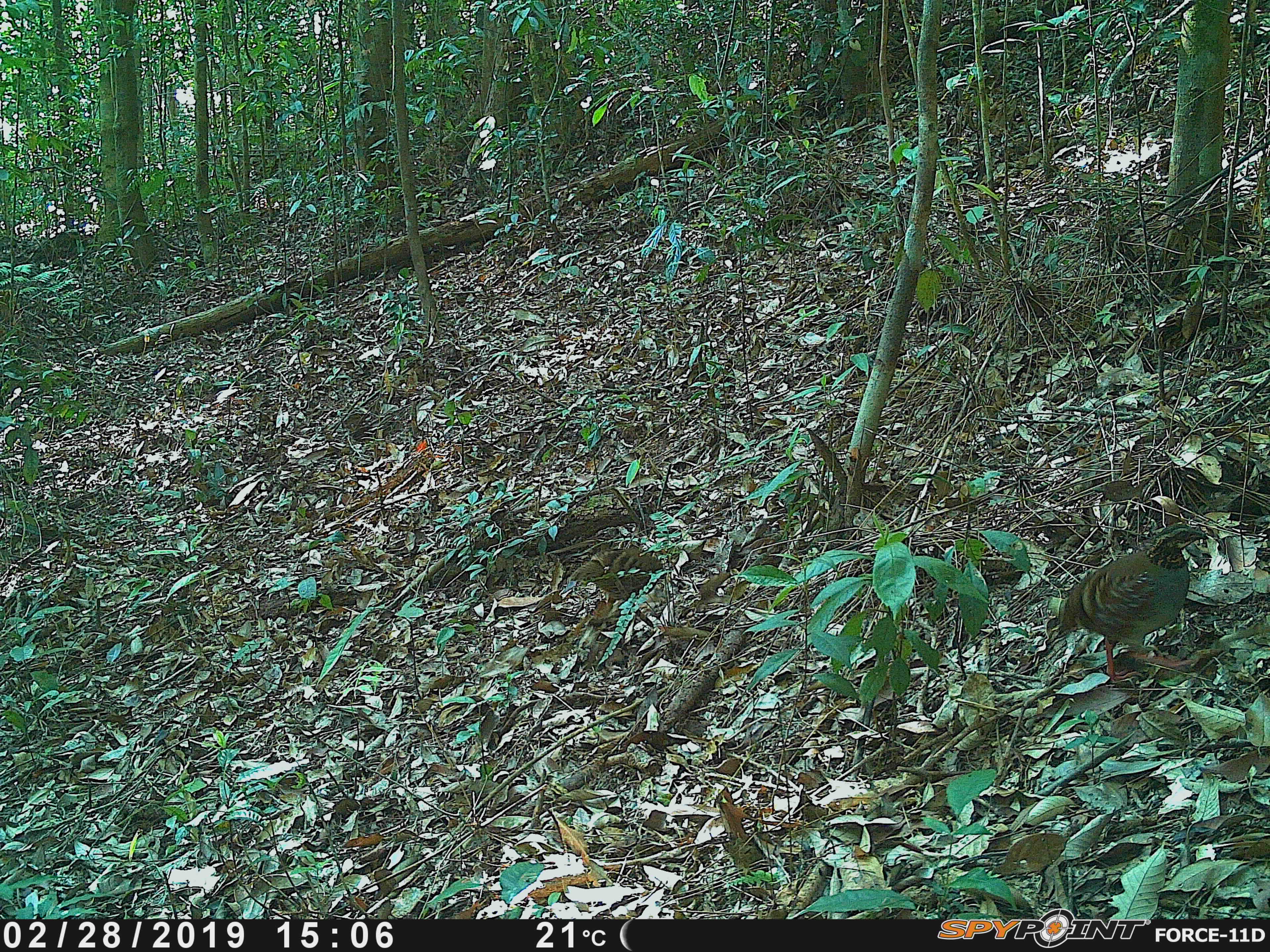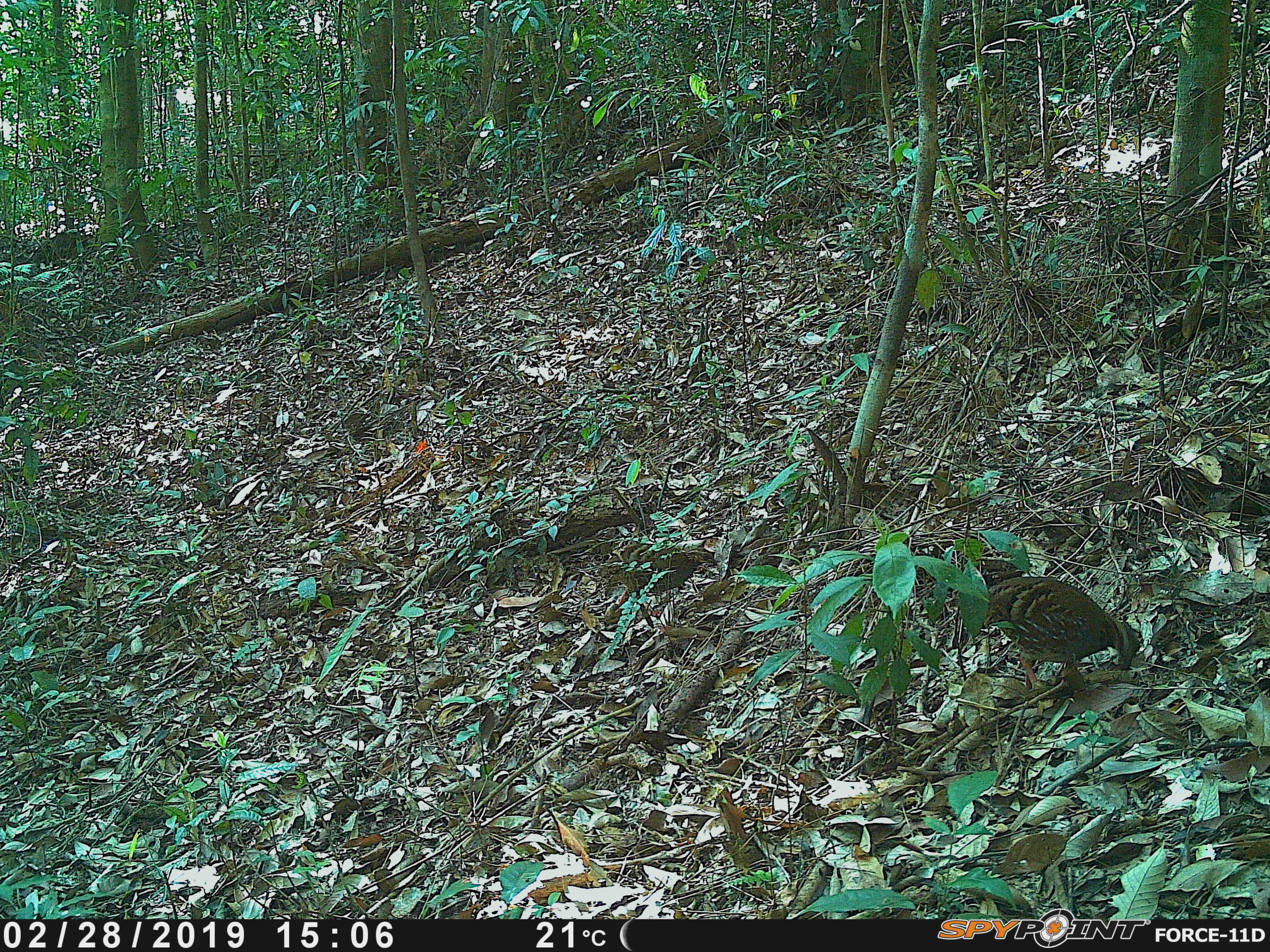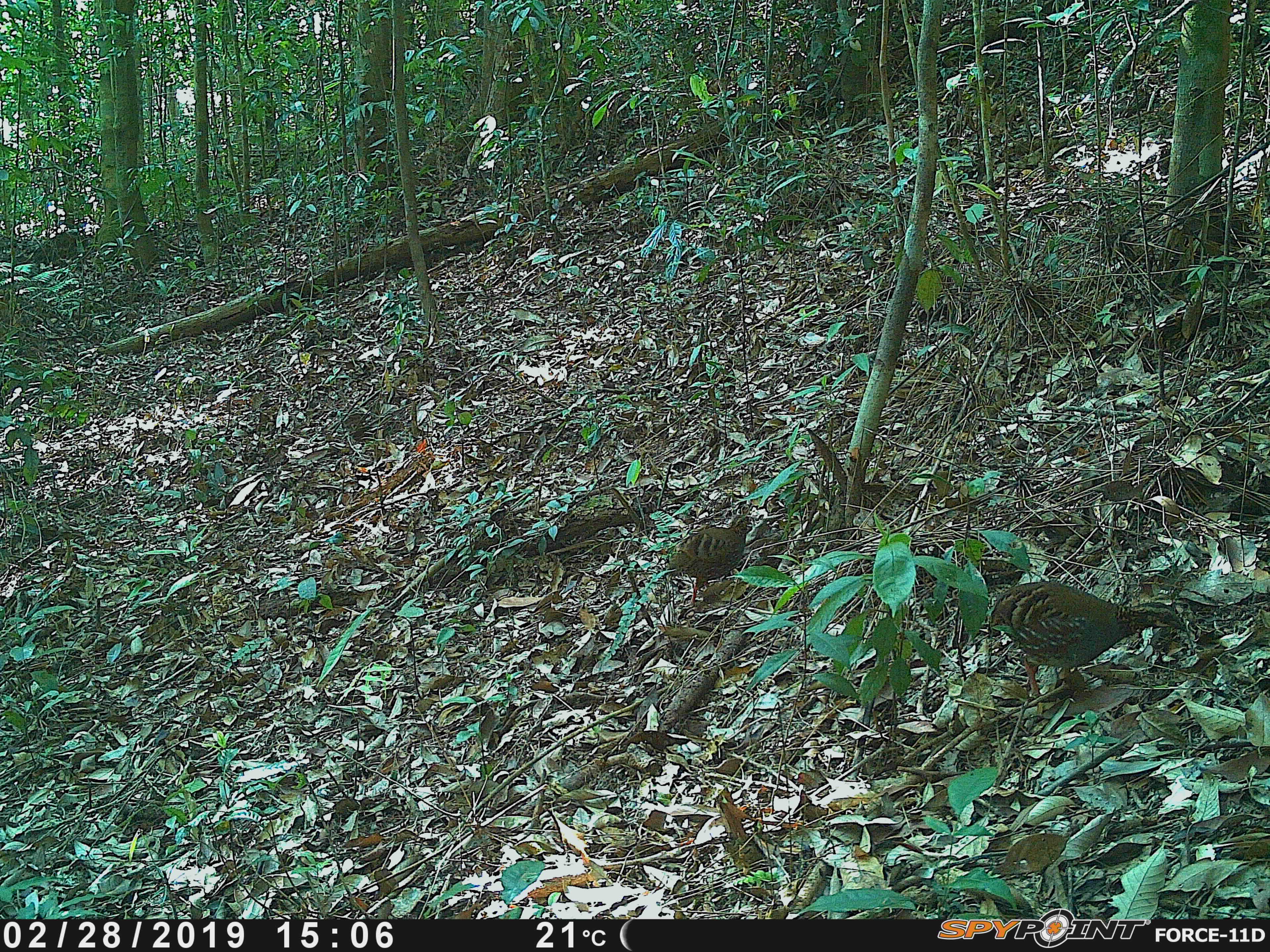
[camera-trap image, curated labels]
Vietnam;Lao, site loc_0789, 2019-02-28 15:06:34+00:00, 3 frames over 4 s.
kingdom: Animalia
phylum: Chordata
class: Aves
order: Galliformes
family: Phasianidae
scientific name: Phasianidae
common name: partridge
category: unidentified partridge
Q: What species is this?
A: Unidentified partridge (partridge) (Phasianidae).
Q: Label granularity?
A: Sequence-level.